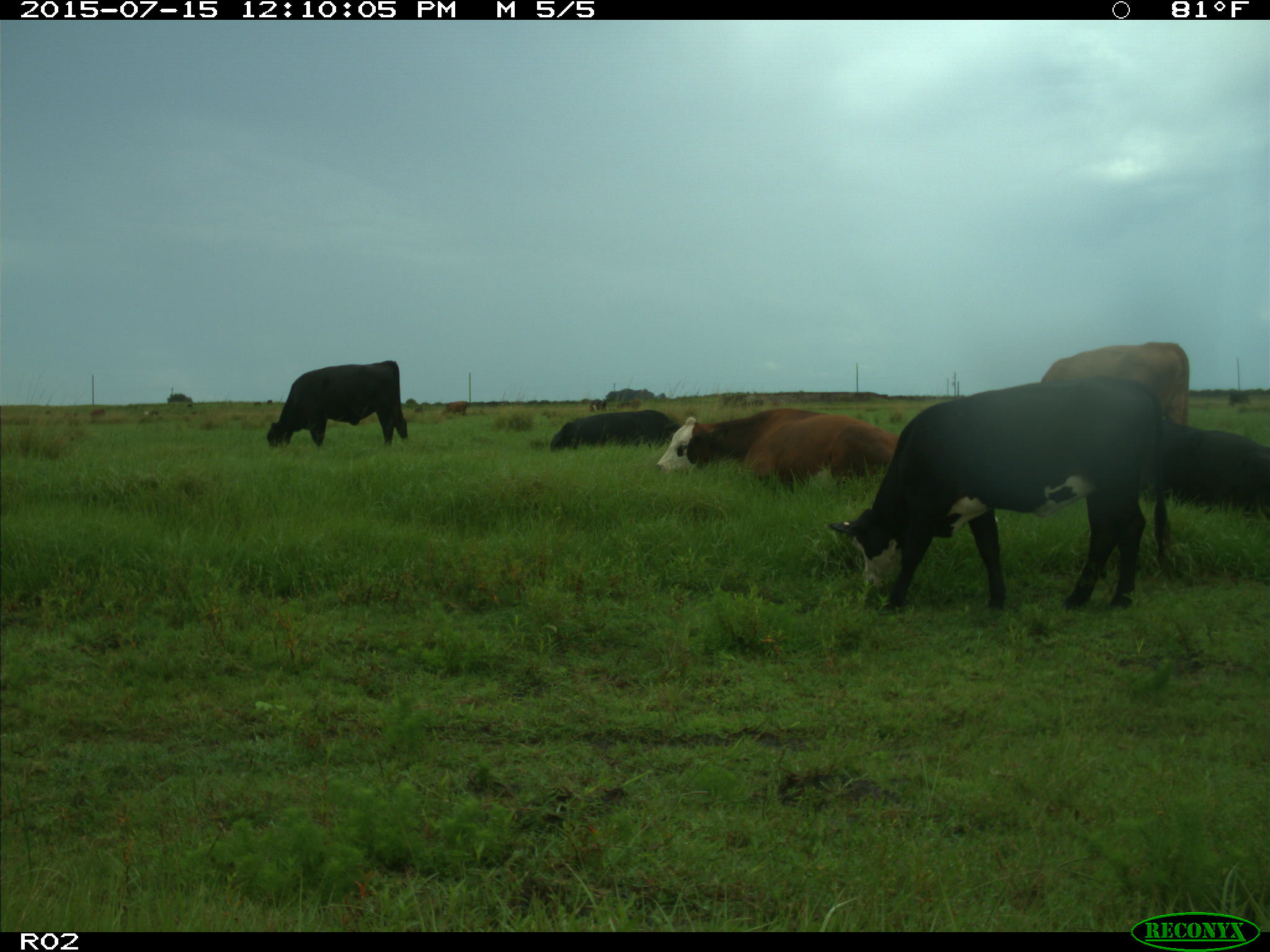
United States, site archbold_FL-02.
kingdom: Animalia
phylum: Chordata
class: Mammalia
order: Artiodactyla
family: Bovidae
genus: Bos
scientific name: Bos taurus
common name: domestic cow